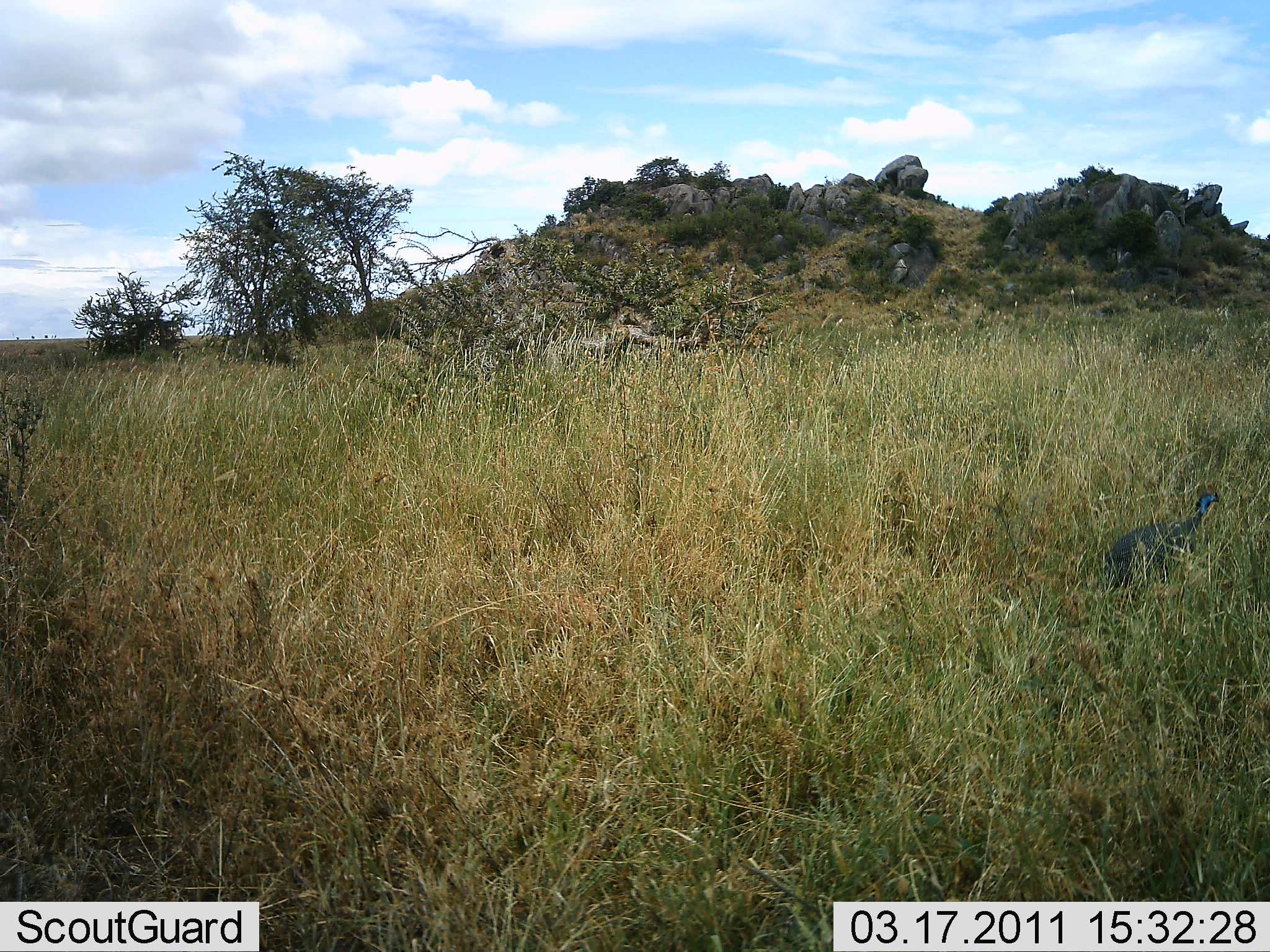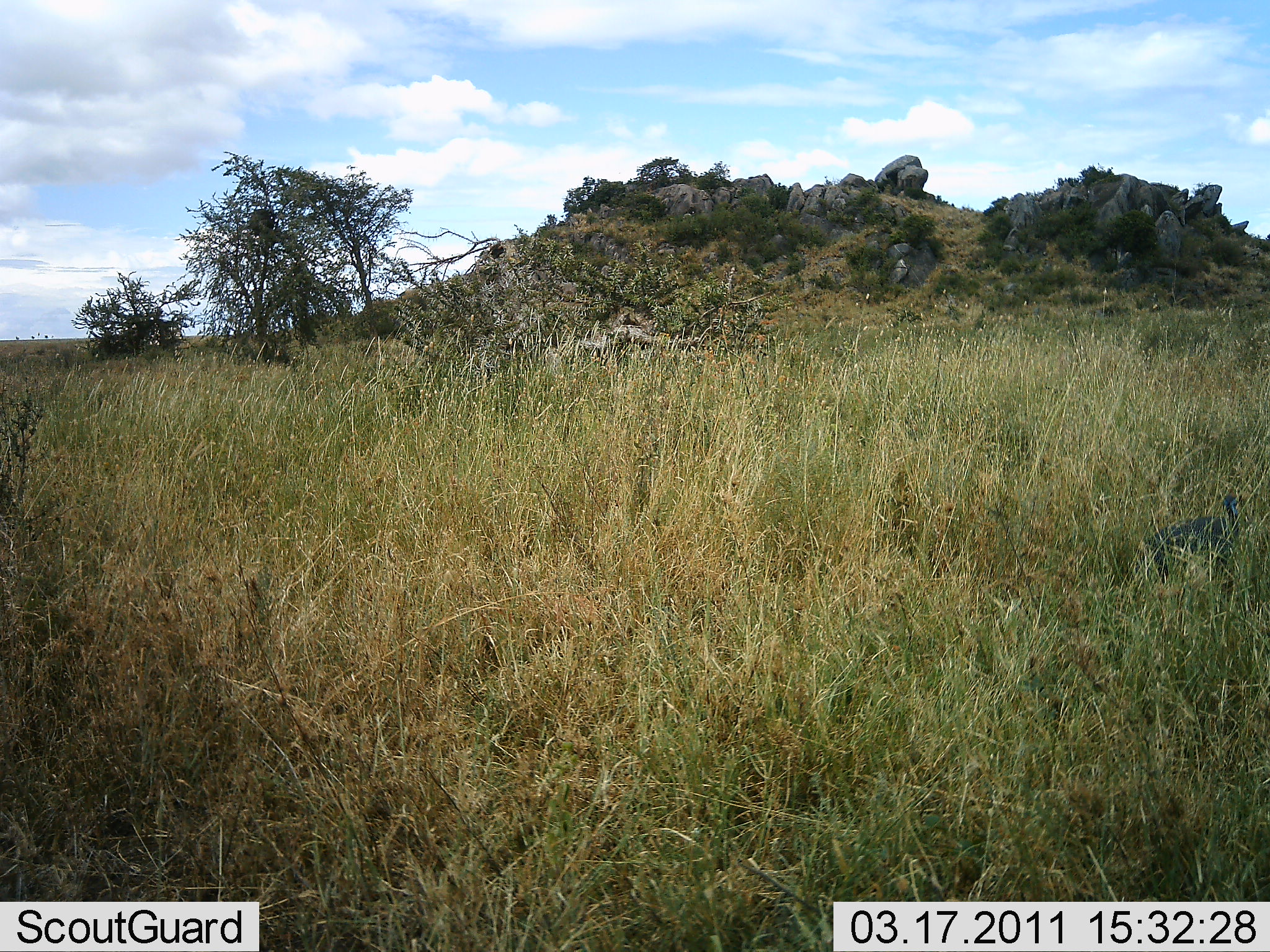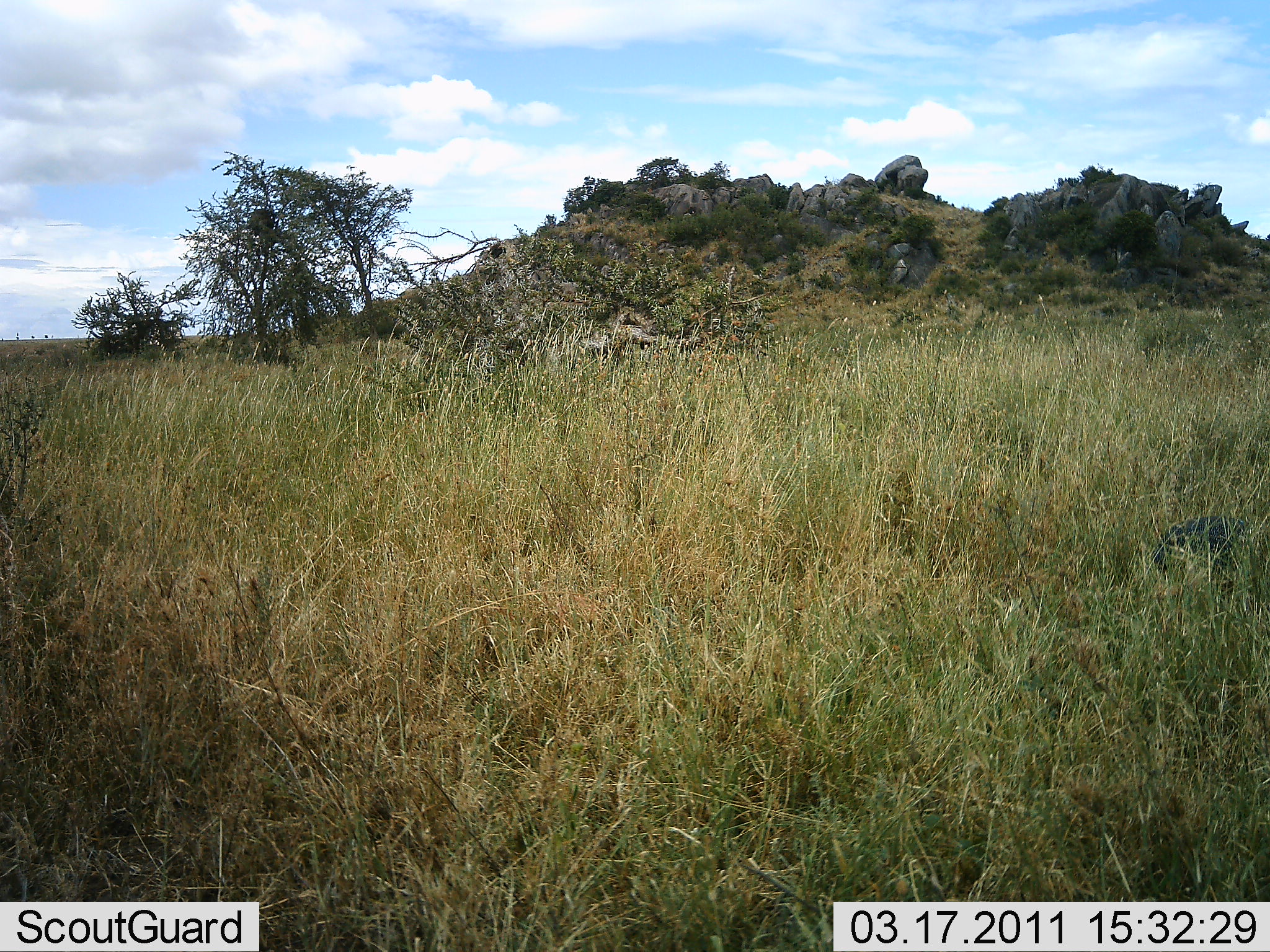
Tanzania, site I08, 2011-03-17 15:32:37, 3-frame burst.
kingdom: Animalia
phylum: Chordata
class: Aves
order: Galliformes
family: Numididae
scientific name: Numididae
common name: guinea fowl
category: guineafowl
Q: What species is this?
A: Guineafowl (guinea fowl) (Numididae).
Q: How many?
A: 1.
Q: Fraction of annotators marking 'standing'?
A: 8%.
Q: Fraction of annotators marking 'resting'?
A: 0%.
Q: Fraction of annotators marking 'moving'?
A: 67%.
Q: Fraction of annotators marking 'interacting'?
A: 0%.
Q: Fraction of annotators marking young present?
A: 0%.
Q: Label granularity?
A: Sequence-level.